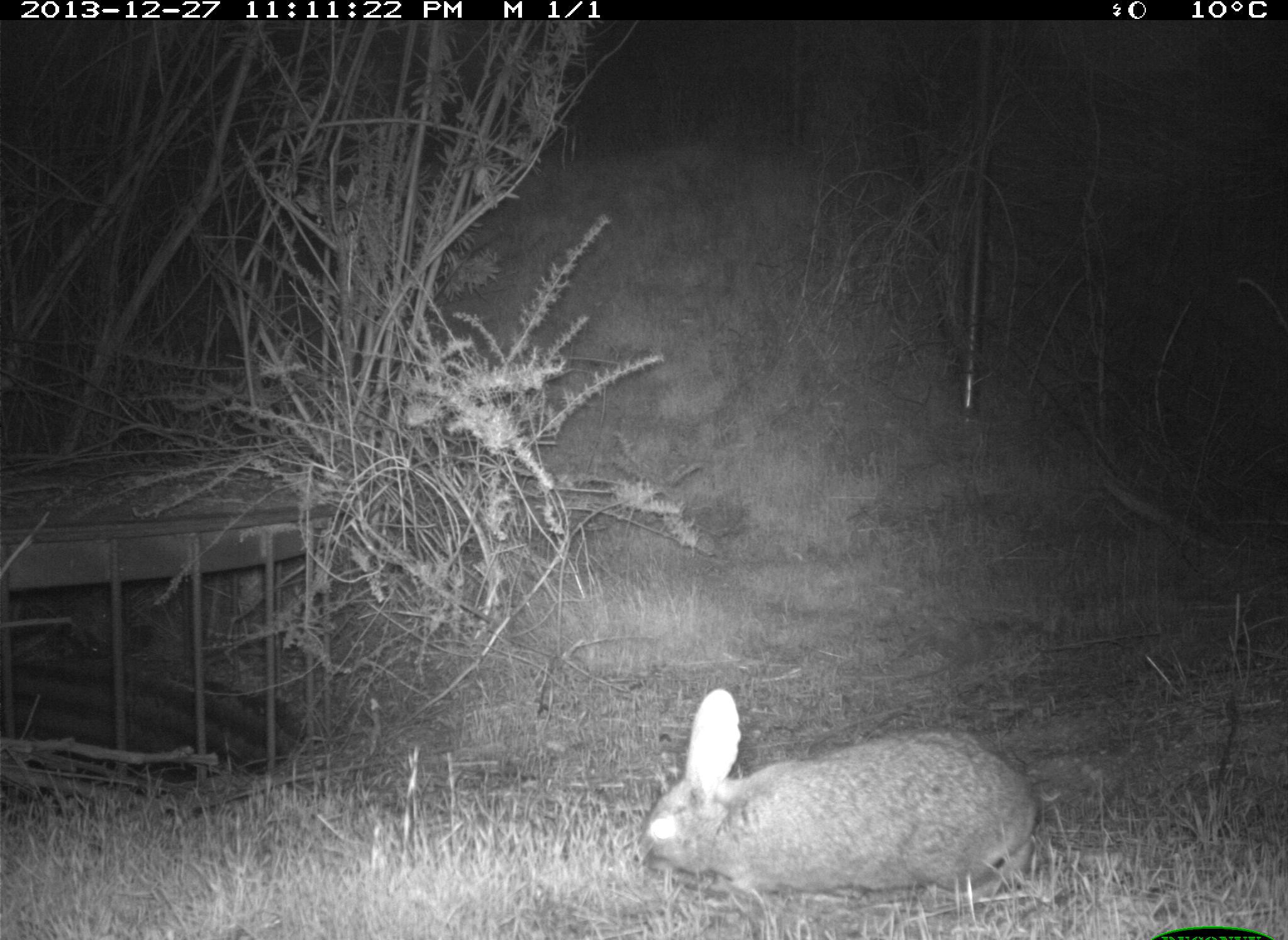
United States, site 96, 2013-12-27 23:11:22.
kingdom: Animalia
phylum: Chordata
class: Mammalia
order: Lagomorpha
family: Leporidae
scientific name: Leporidae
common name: rabbits and hares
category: rabbit